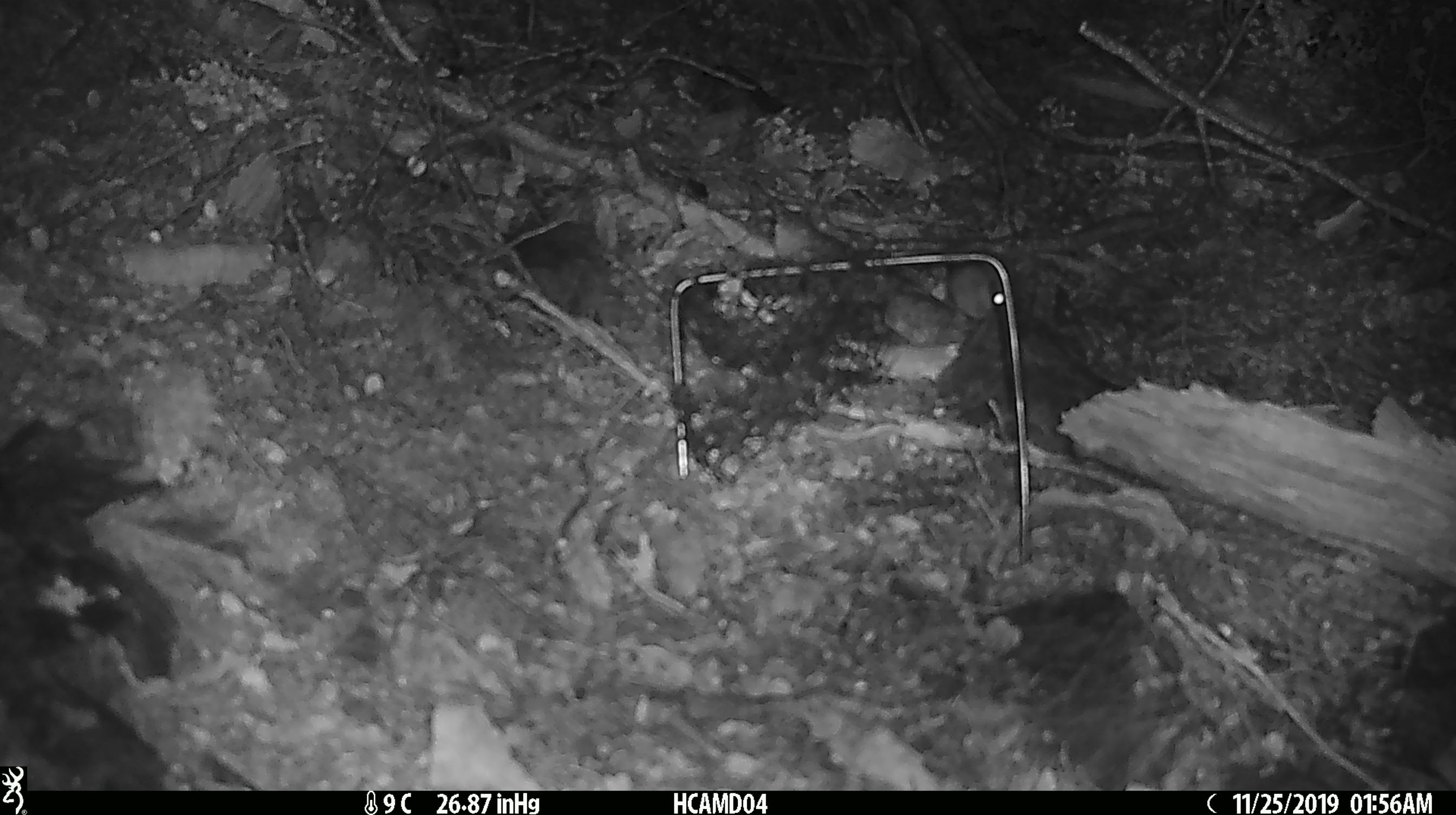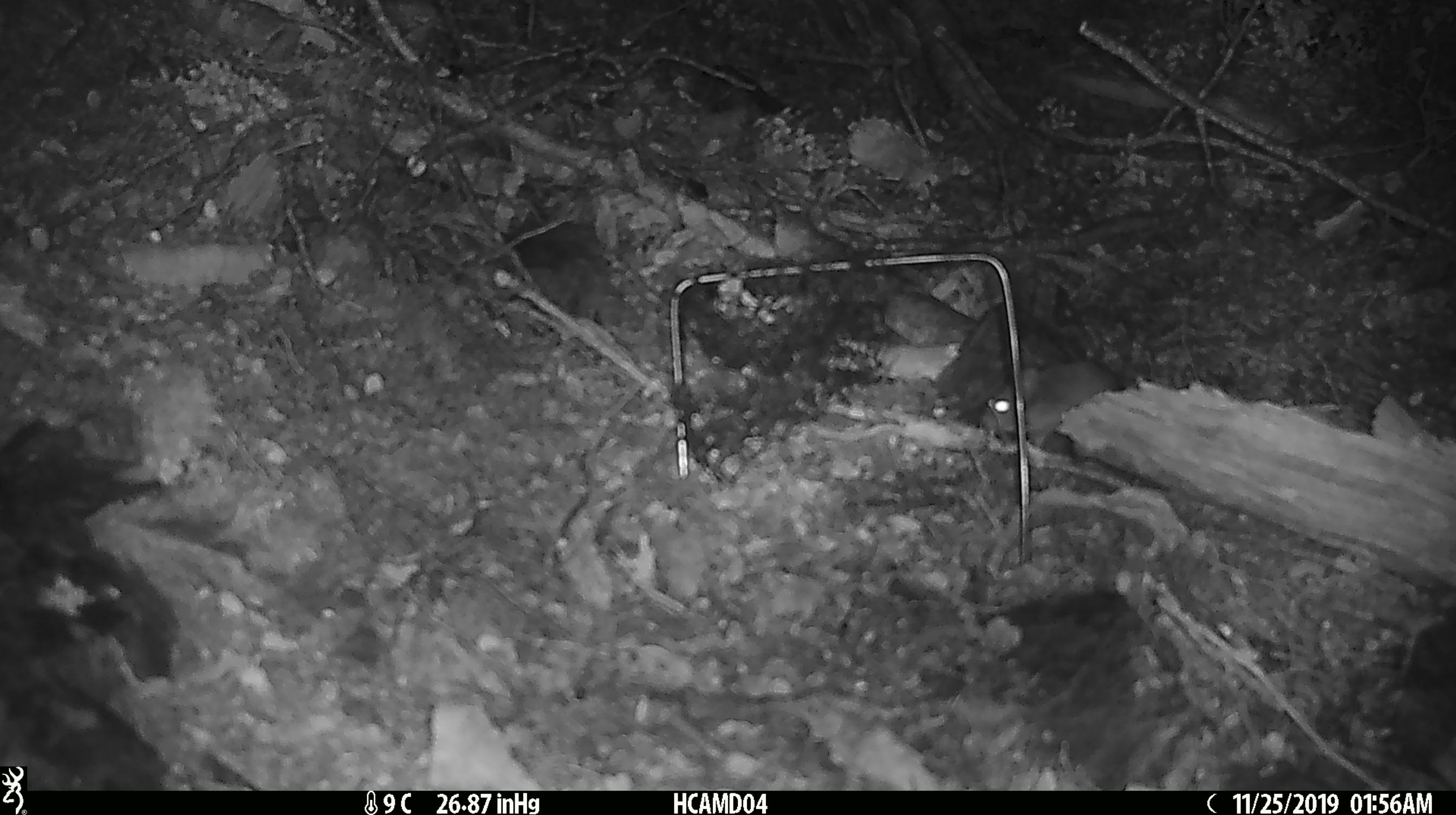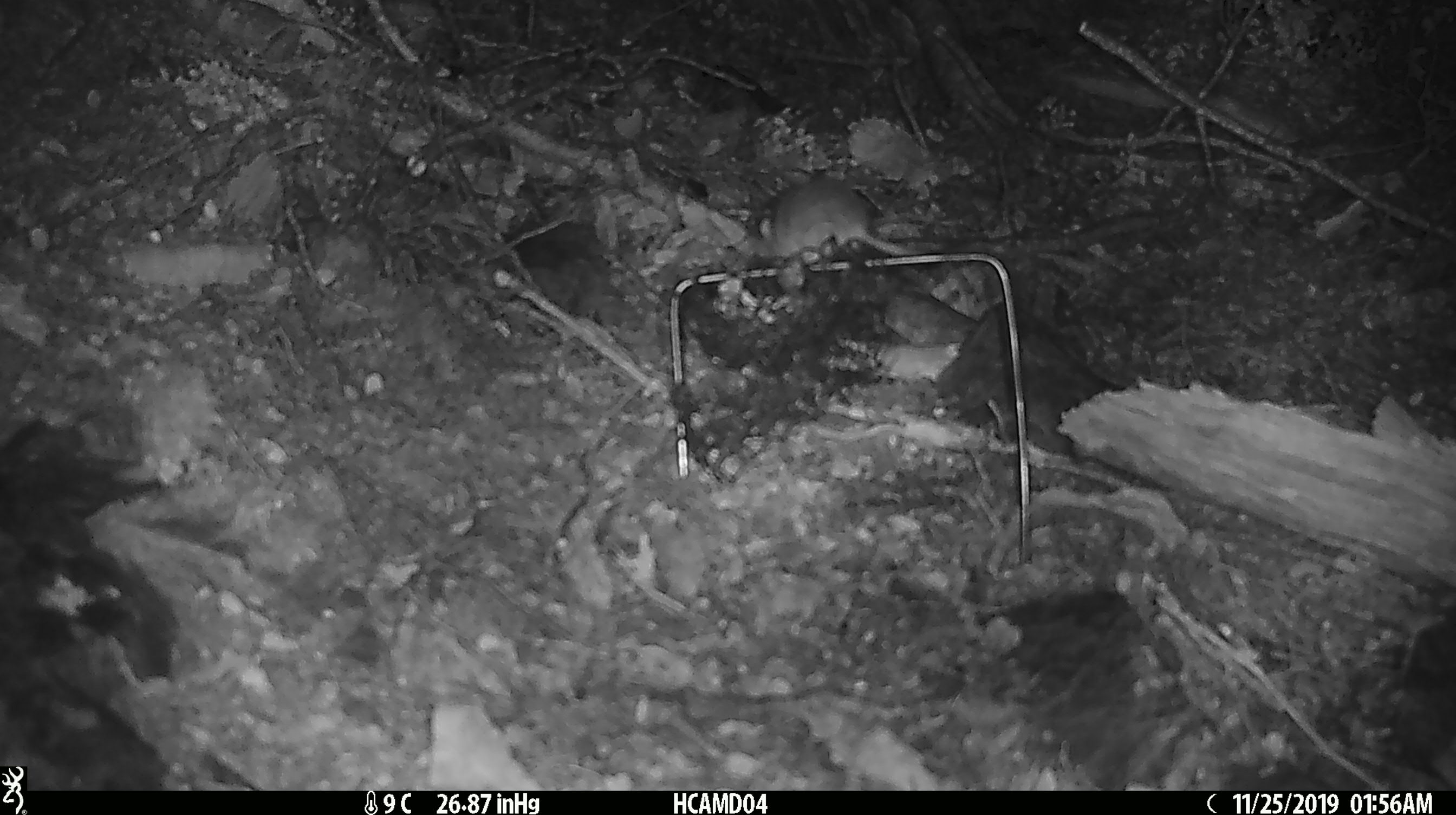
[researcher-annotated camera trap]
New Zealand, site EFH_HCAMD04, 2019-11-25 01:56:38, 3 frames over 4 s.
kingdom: Animalia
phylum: Chordata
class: Mammalia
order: Rodentia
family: Muridae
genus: Mus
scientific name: Mus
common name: mouse